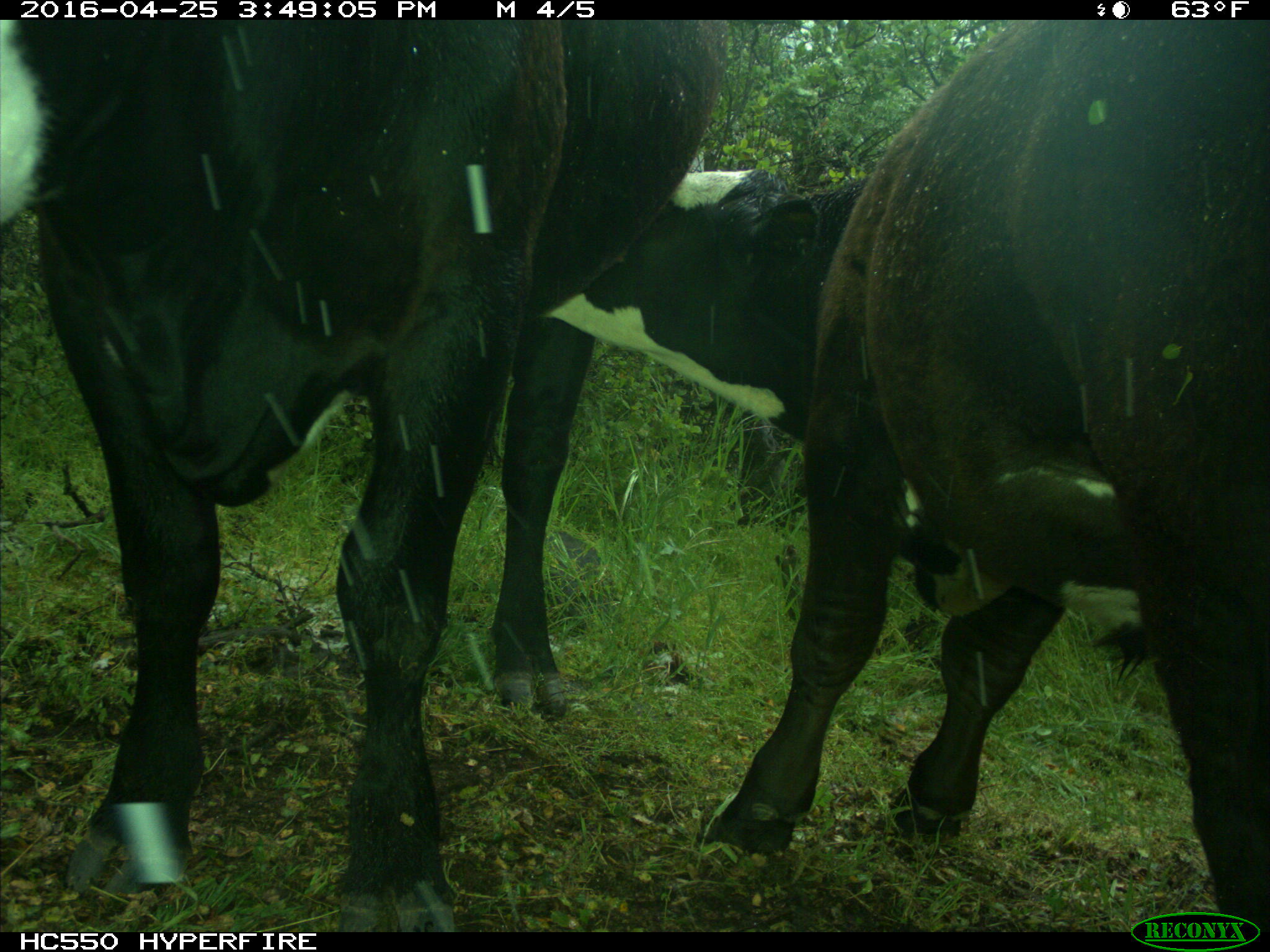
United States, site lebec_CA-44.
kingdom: Animalia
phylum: Chordata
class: Mammalia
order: Artiodactyla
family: Bovidae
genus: Bos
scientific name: Bos taurus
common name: domestic cow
Bos taurus (domestic cow).